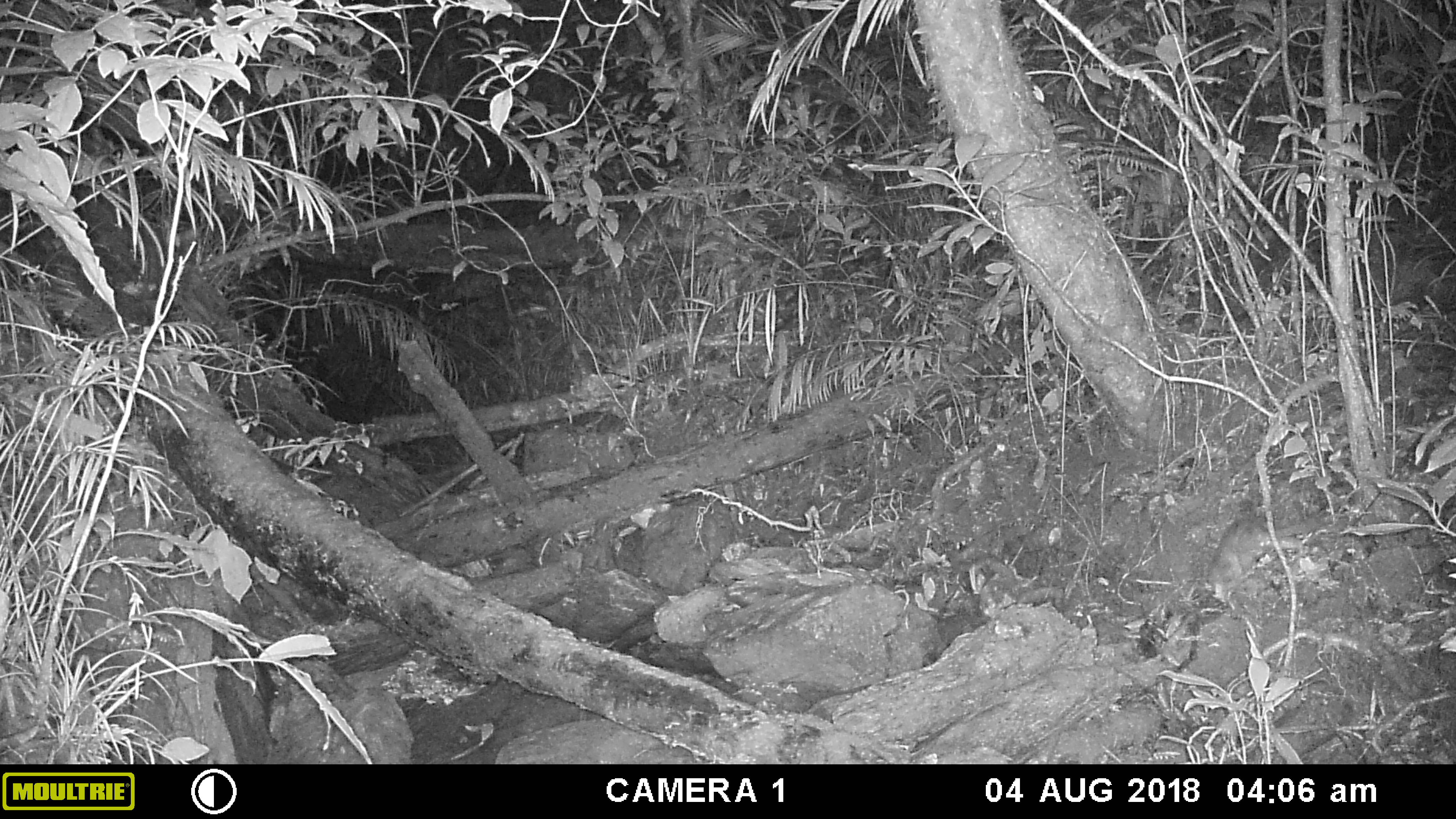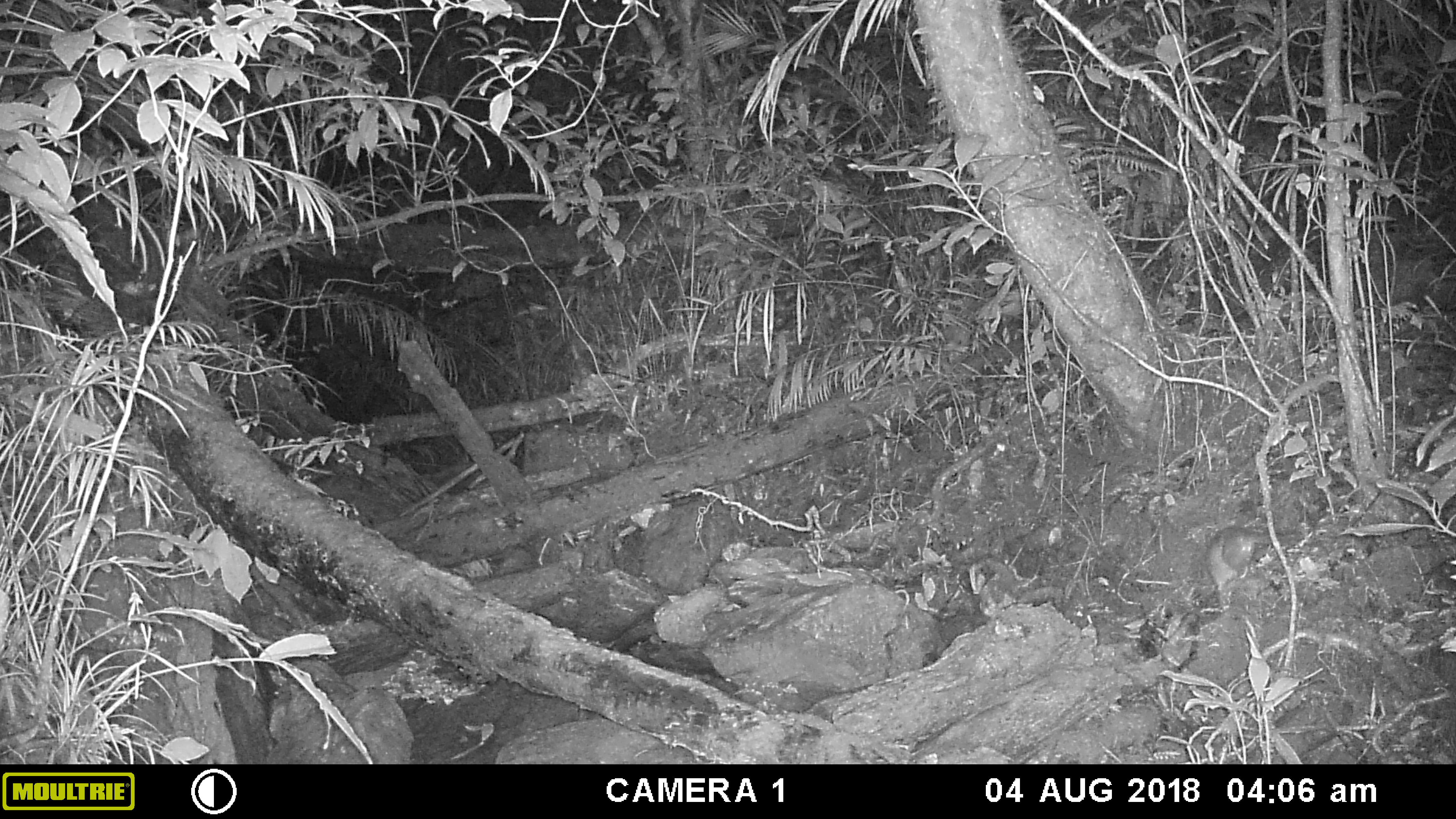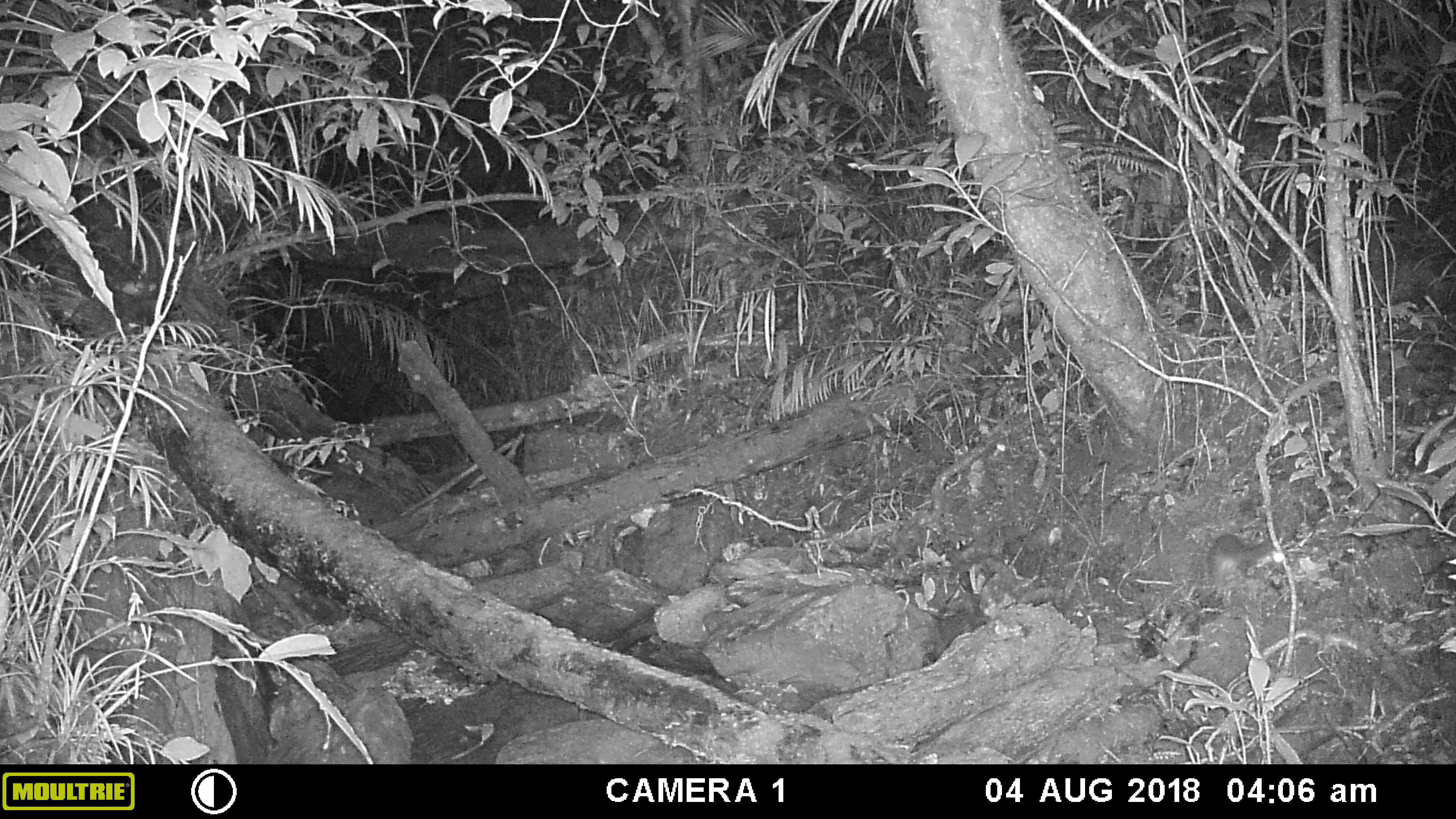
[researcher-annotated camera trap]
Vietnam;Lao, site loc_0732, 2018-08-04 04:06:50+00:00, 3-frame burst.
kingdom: Animalia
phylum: Chordata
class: Mammalia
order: Carnivora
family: Mustelidae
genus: Melogale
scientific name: Melogale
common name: ferret badger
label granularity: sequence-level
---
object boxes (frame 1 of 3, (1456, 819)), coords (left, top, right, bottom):
ferret badger: (1201, 517, 1321, 607)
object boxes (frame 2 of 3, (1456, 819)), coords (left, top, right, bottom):
ferret badger: (1203, 525, 1303, 610)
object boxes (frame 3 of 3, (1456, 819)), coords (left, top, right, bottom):
ferret badger: (1206, 533, 1275, 602)